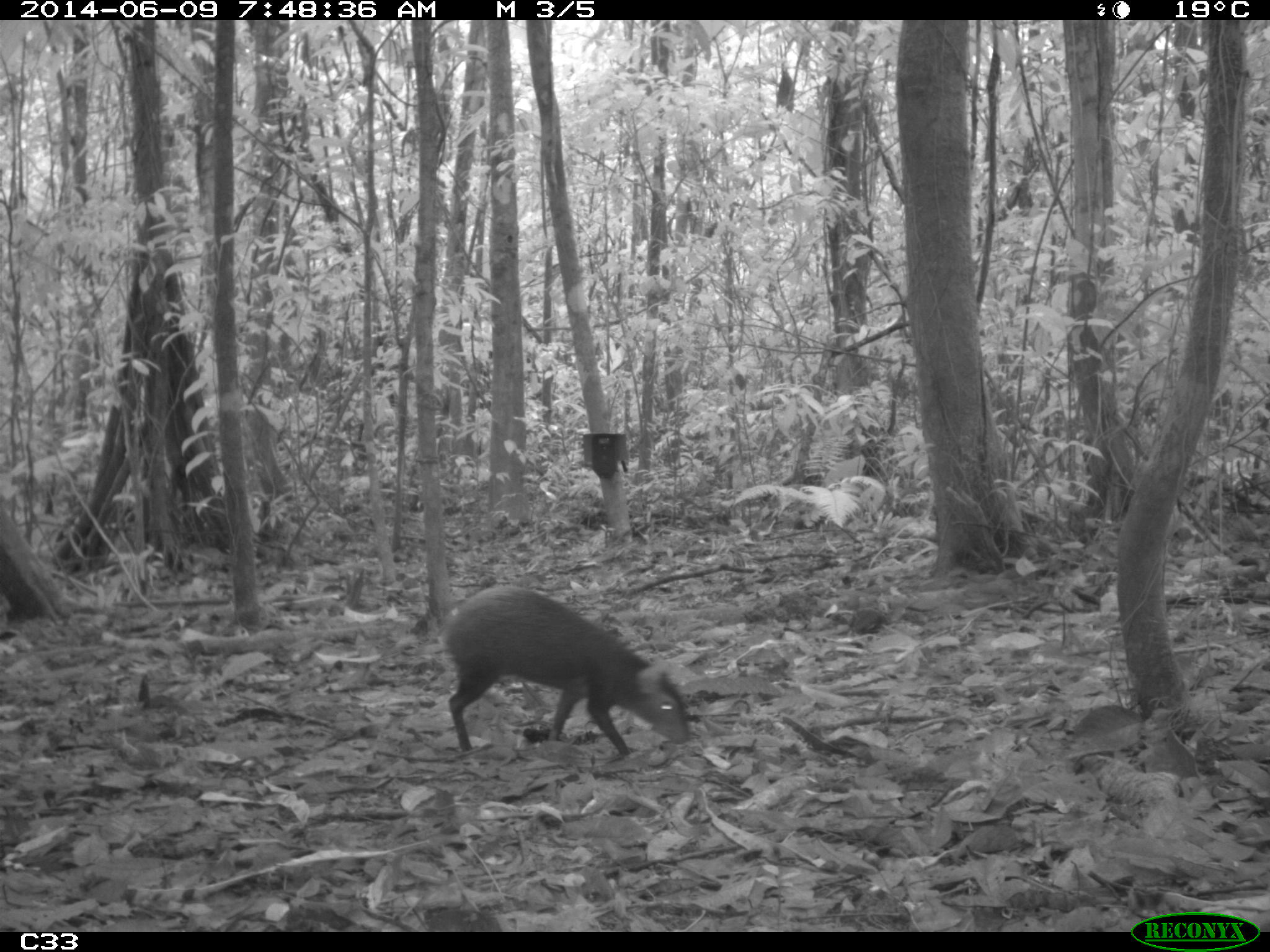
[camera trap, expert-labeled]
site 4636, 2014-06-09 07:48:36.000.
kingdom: Animalia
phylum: Chordata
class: Mammalia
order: Rodentia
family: Dasyproctidae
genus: Dasyprocta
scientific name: Dasyprocta leporina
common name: red-rumped agouti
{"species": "Dasyprocta leporina (red-rumped agouti)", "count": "1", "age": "adult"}